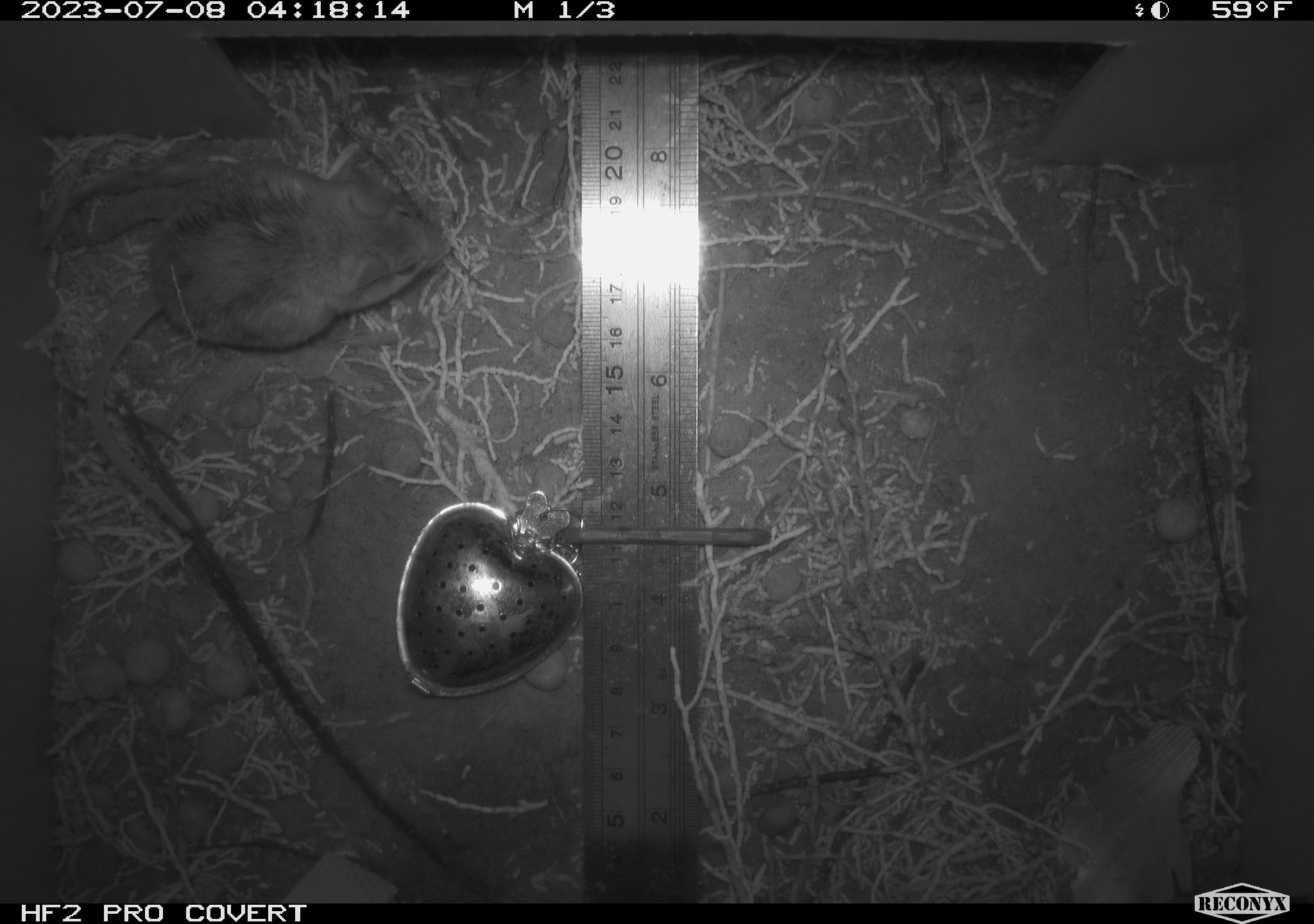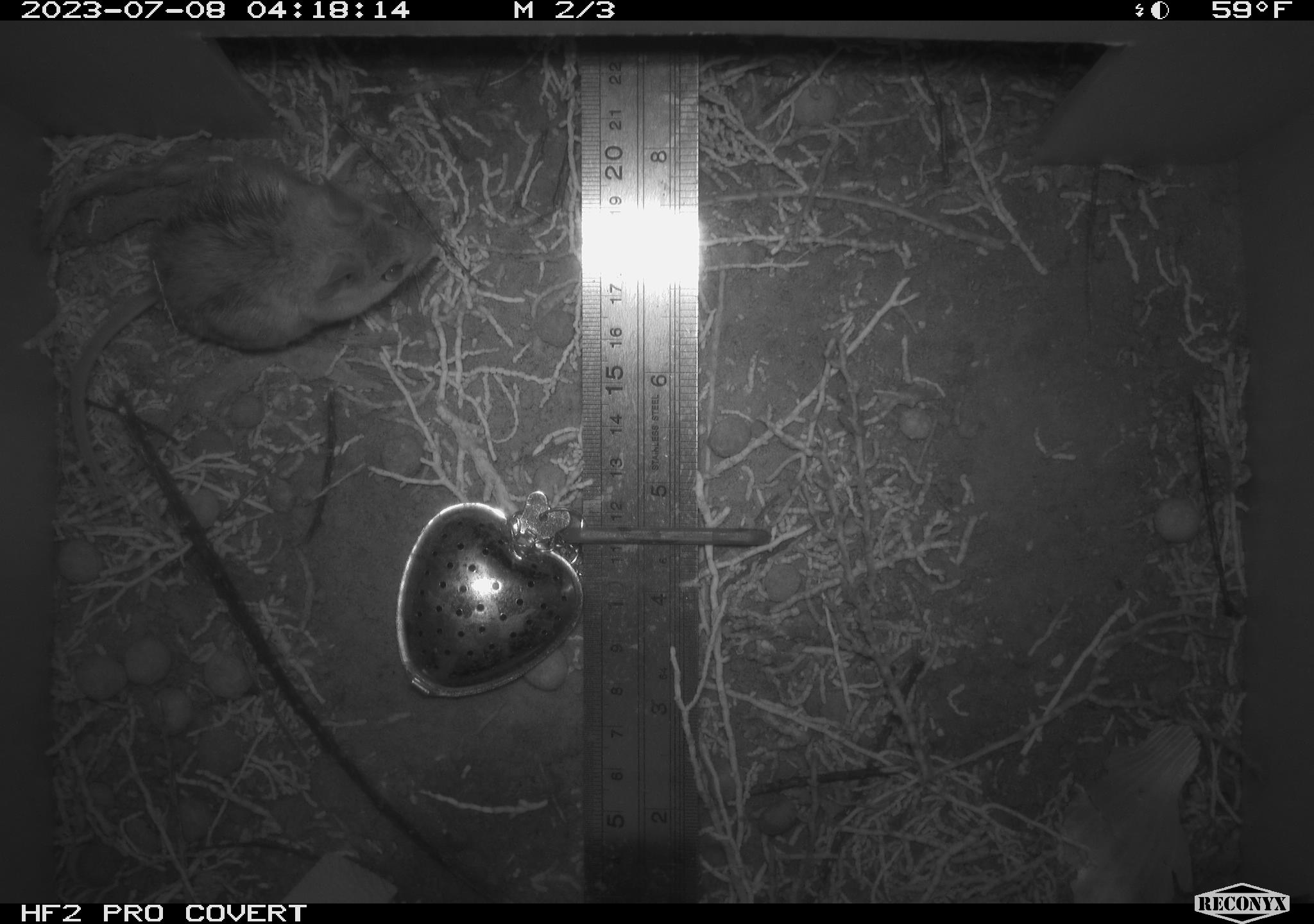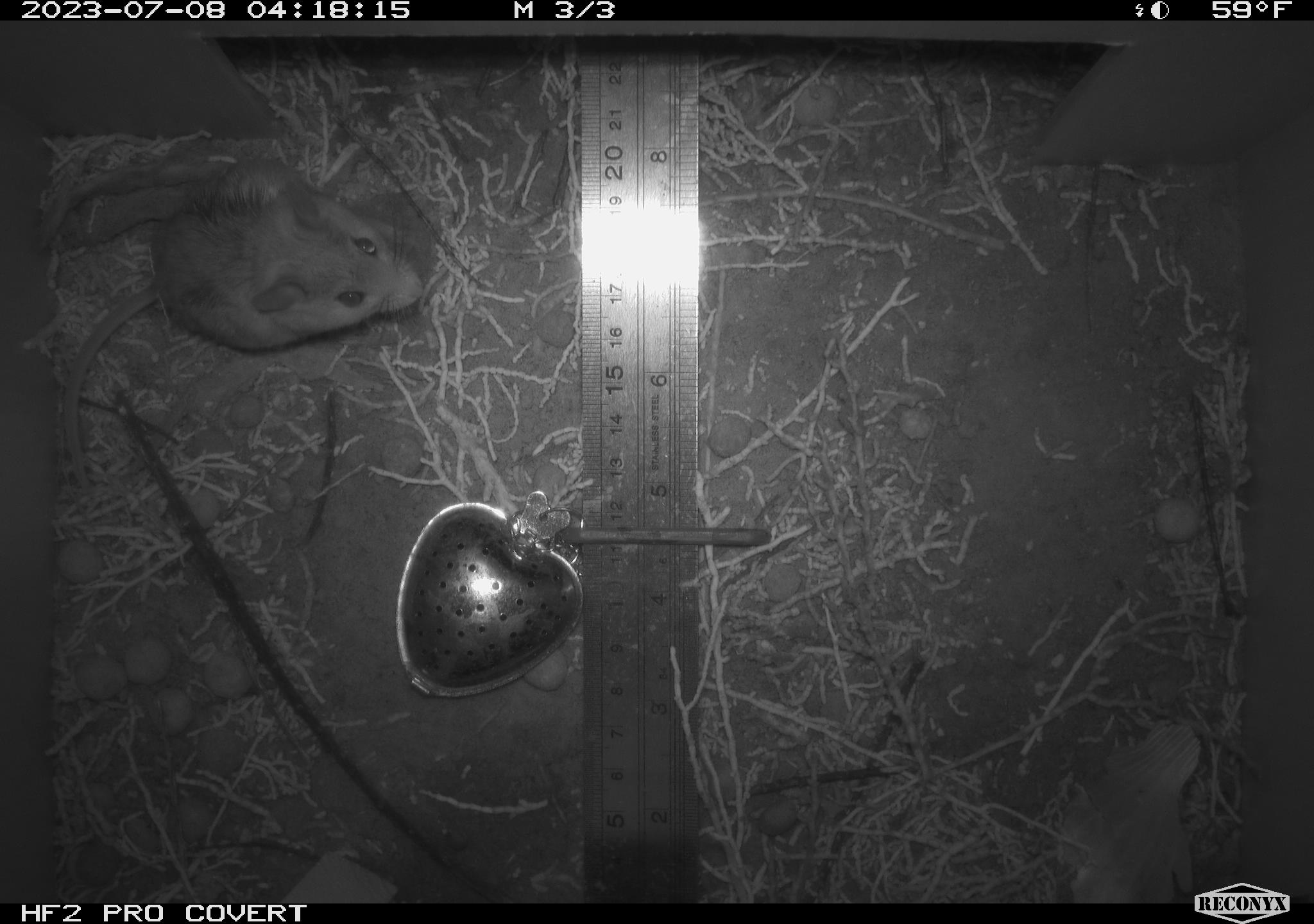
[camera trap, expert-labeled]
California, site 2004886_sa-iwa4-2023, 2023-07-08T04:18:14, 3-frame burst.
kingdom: Animalia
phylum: Chordata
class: Mammalia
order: Rodentia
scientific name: Rodentia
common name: mouse species